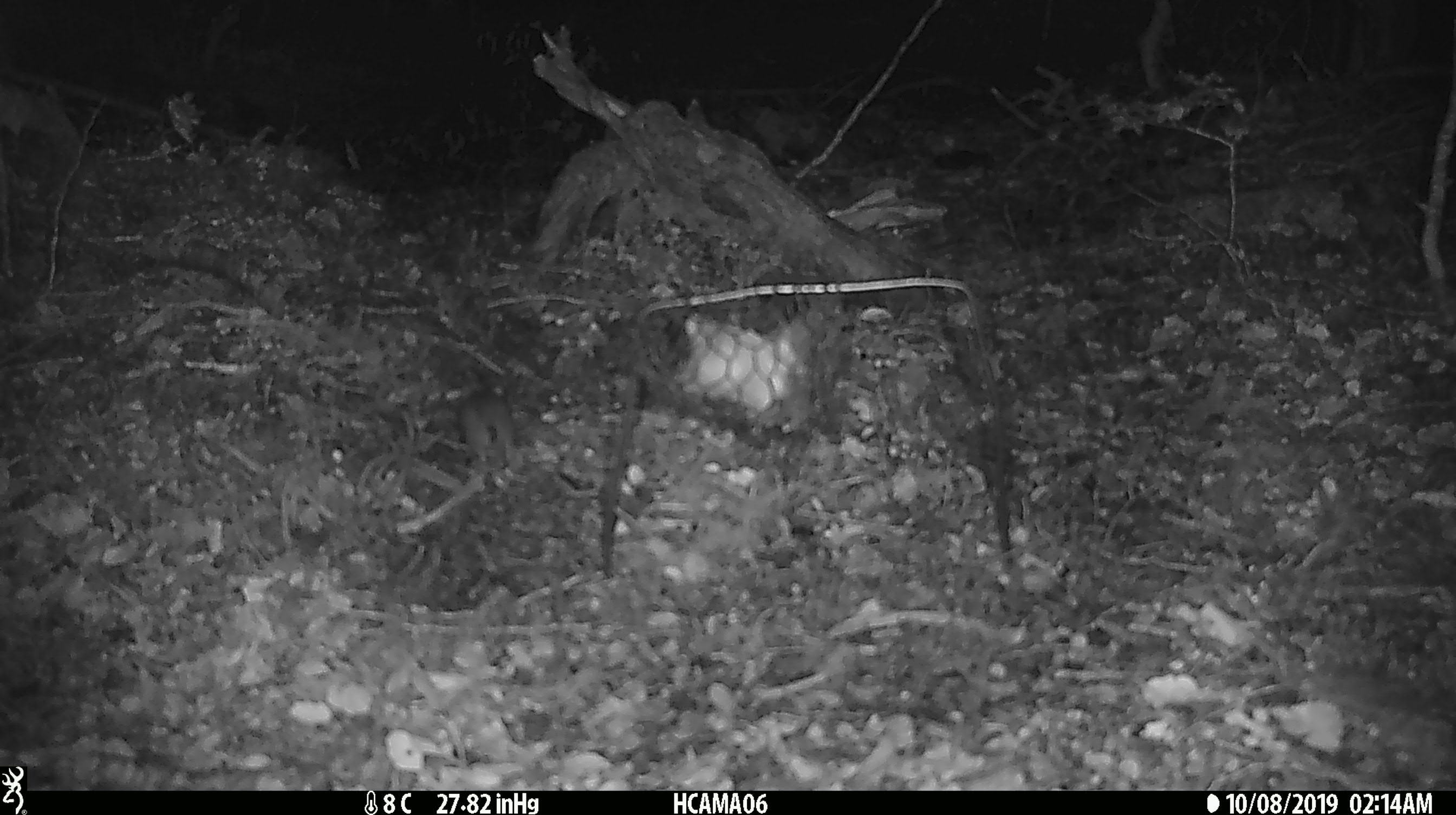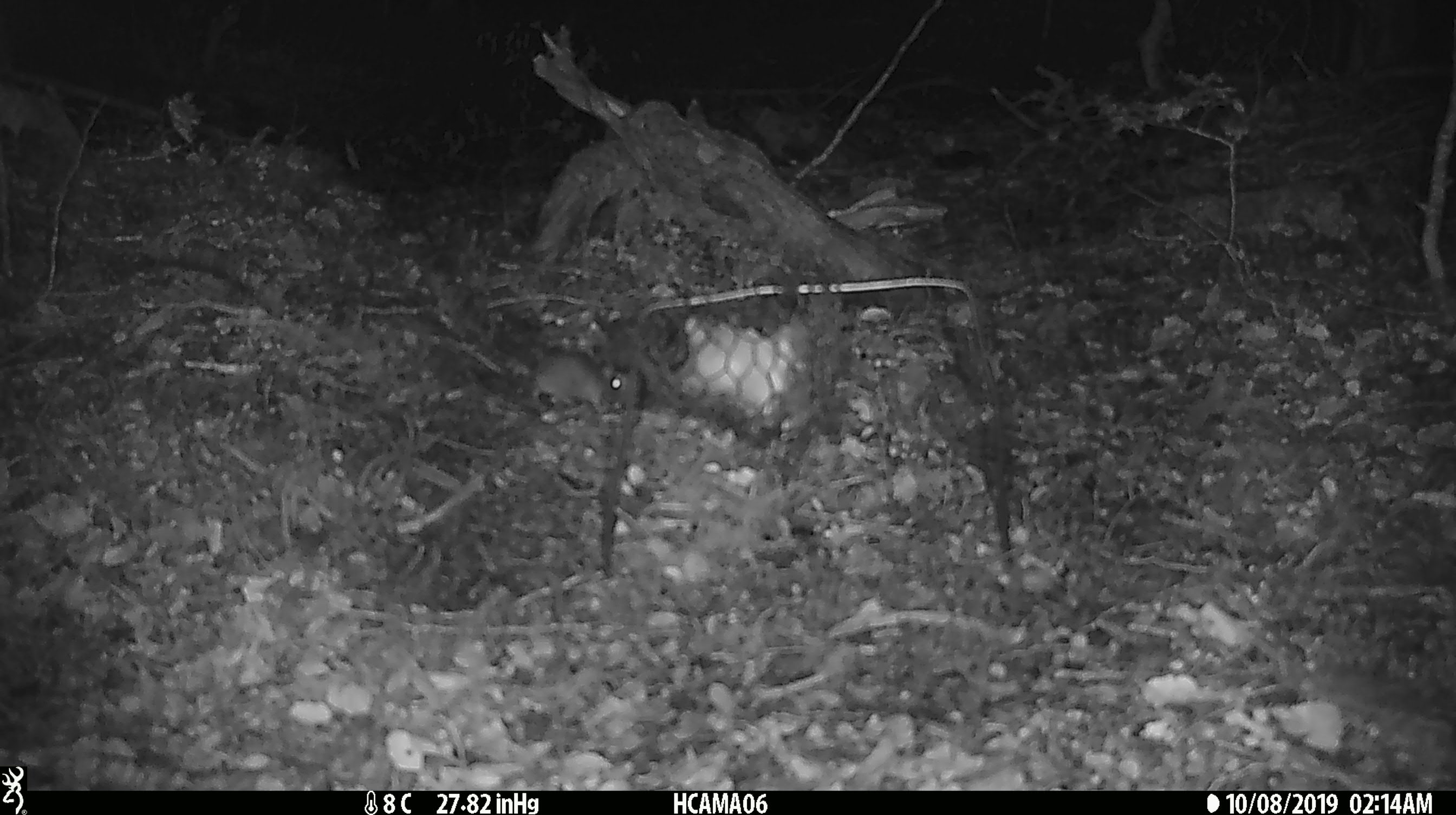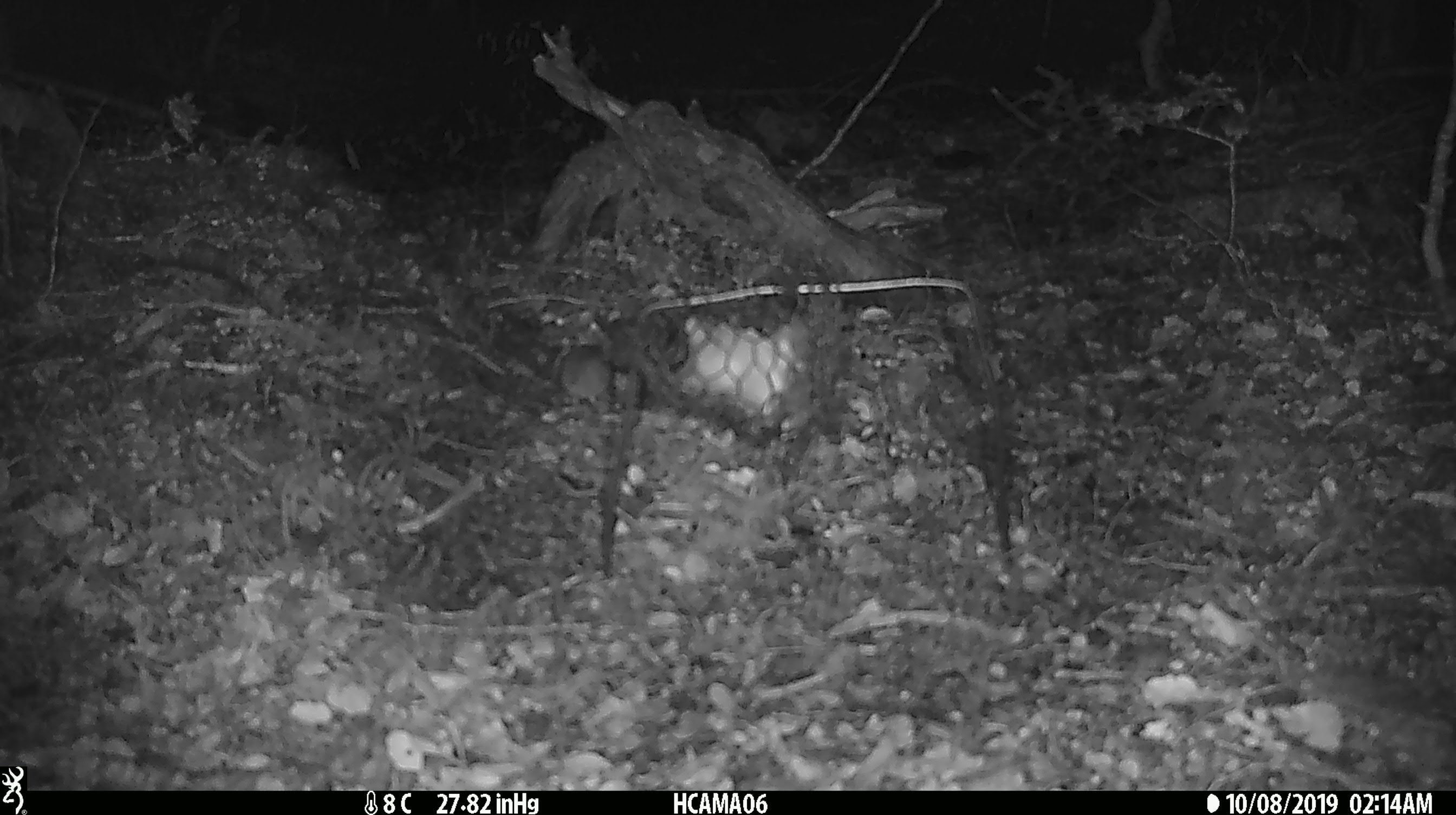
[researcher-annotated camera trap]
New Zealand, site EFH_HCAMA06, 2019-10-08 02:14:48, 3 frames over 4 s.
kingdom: Animalia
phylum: Chordata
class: Mammalia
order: Rodentia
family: Muridae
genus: Mus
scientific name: Mus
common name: mouse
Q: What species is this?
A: Mouse (Mus).